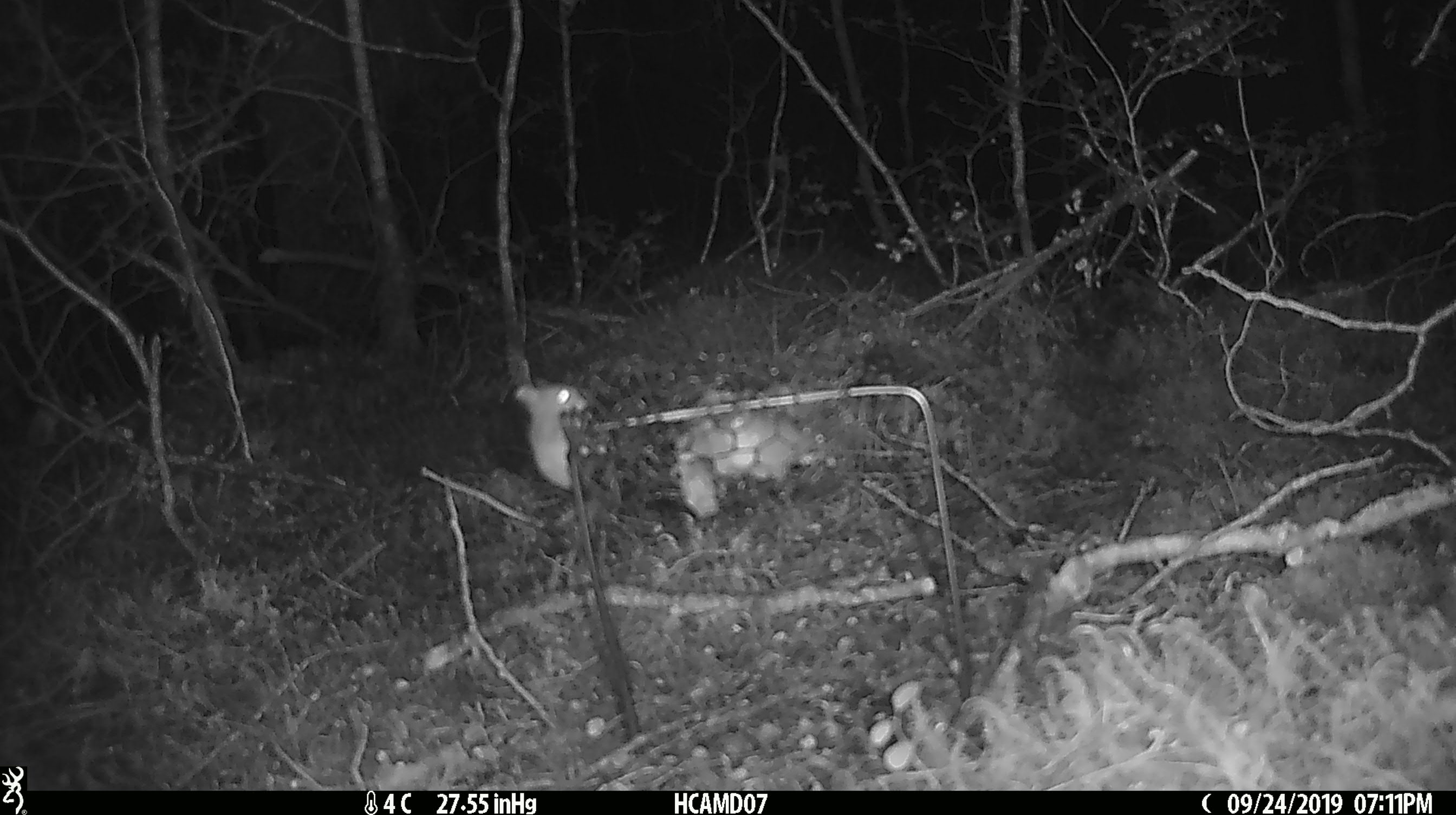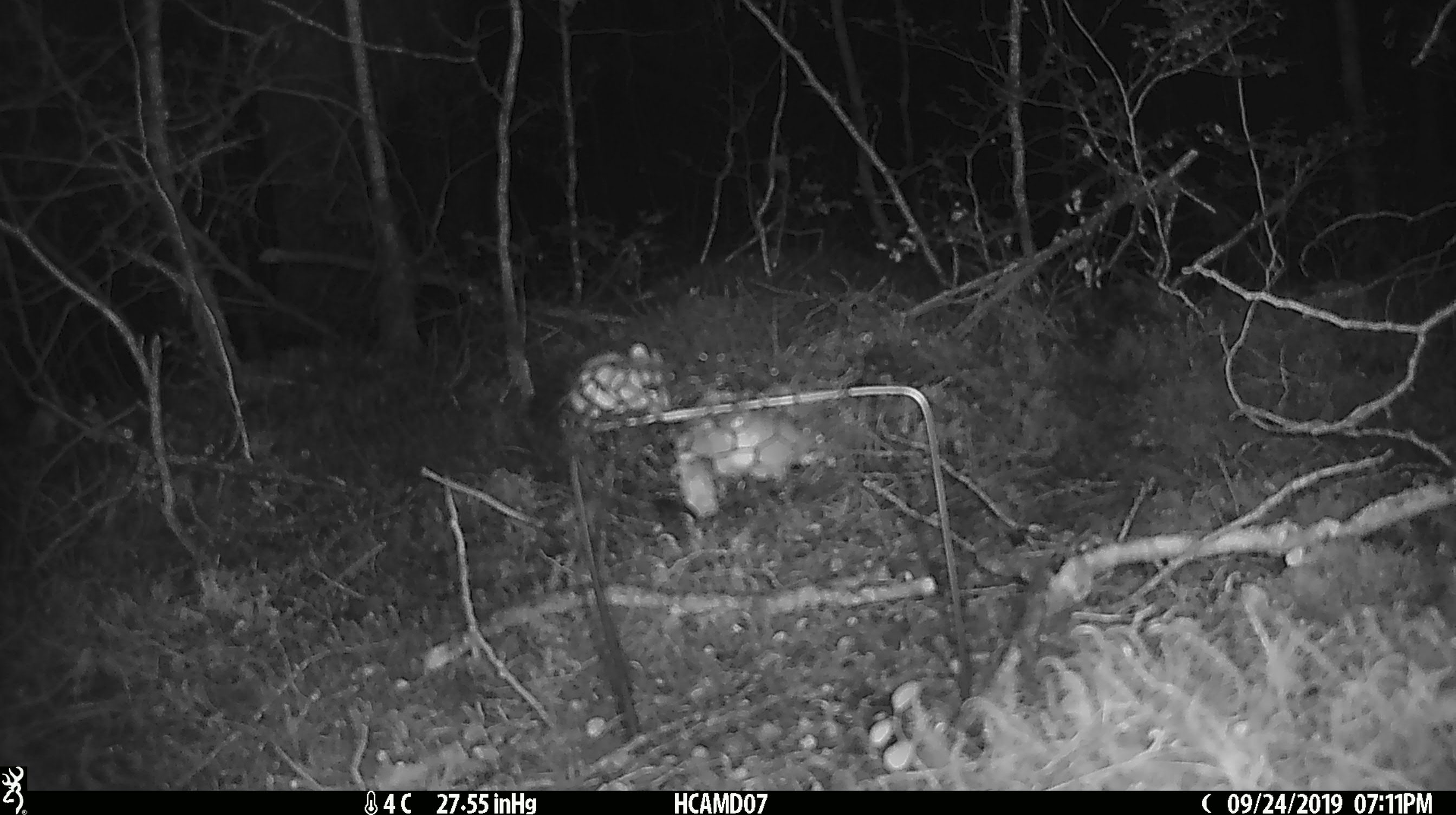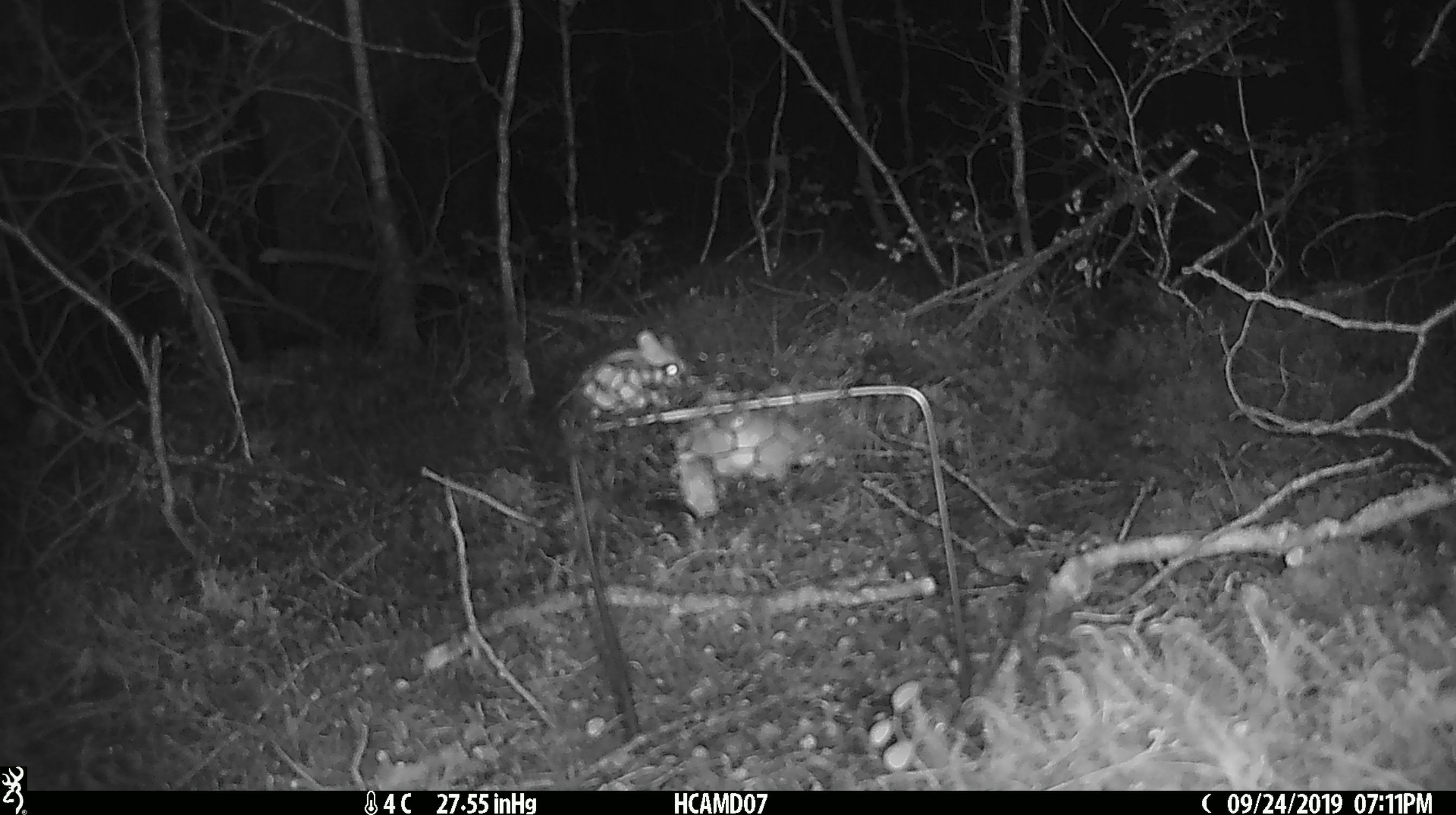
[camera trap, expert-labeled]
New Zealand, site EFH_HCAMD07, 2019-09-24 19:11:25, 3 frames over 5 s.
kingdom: Animalia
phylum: Chordata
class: Mammalia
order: Rodentia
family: Muridae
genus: Mus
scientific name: Mus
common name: mouse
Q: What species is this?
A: Mouse (Mus).